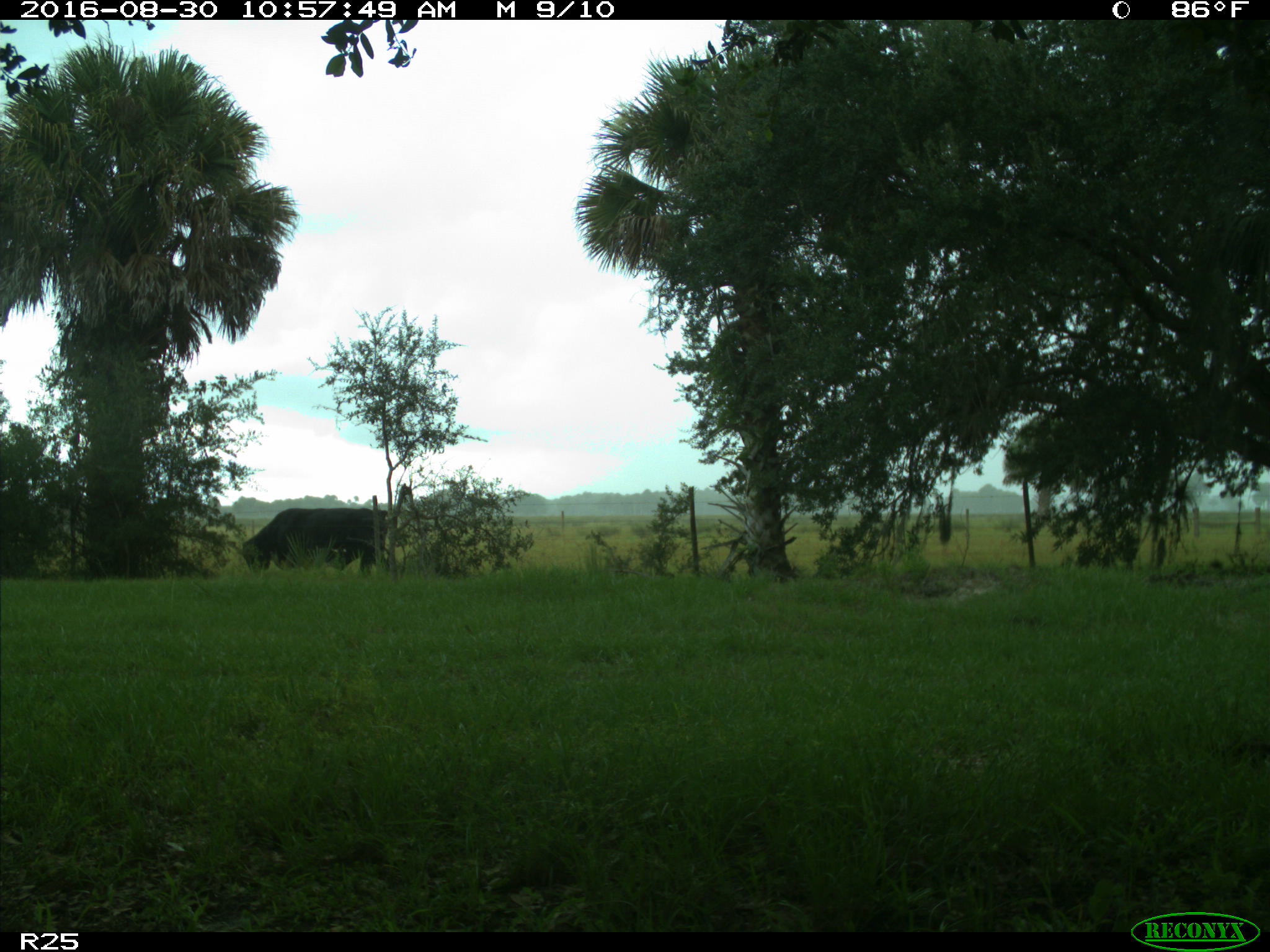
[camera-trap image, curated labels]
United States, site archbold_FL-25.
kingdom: Animalia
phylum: Chordata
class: Mammalia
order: Artiodactyla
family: Bovidae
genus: Bos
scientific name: Bos taurus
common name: domestic cow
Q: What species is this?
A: Bos taurus (domestic cow).